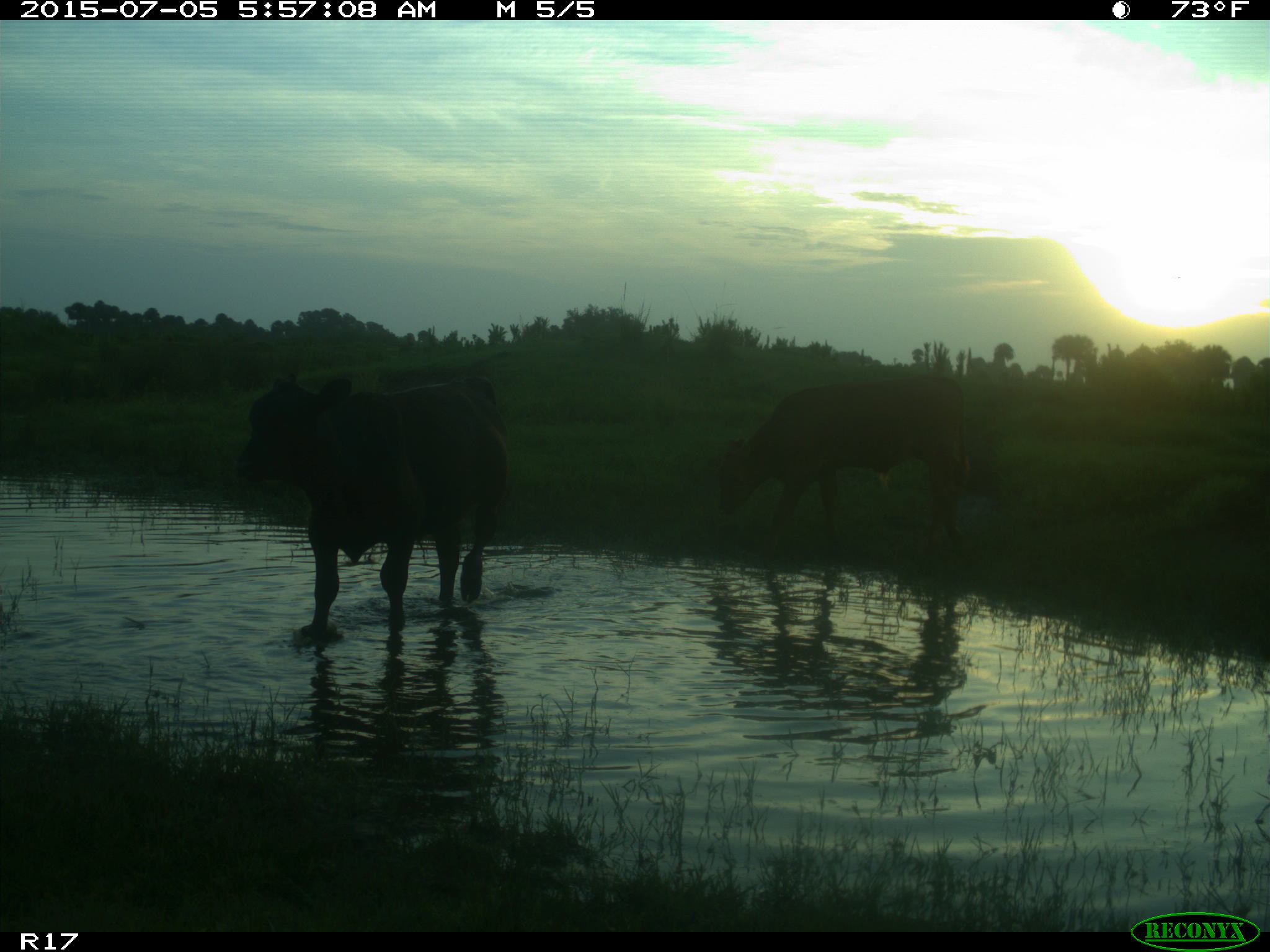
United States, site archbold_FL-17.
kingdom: Animalia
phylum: Chordata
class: Mammalia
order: Artiodactyla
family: Bovidae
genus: Bos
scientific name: Bos taurus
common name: domestic cow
Bos taurus (domestic cow).